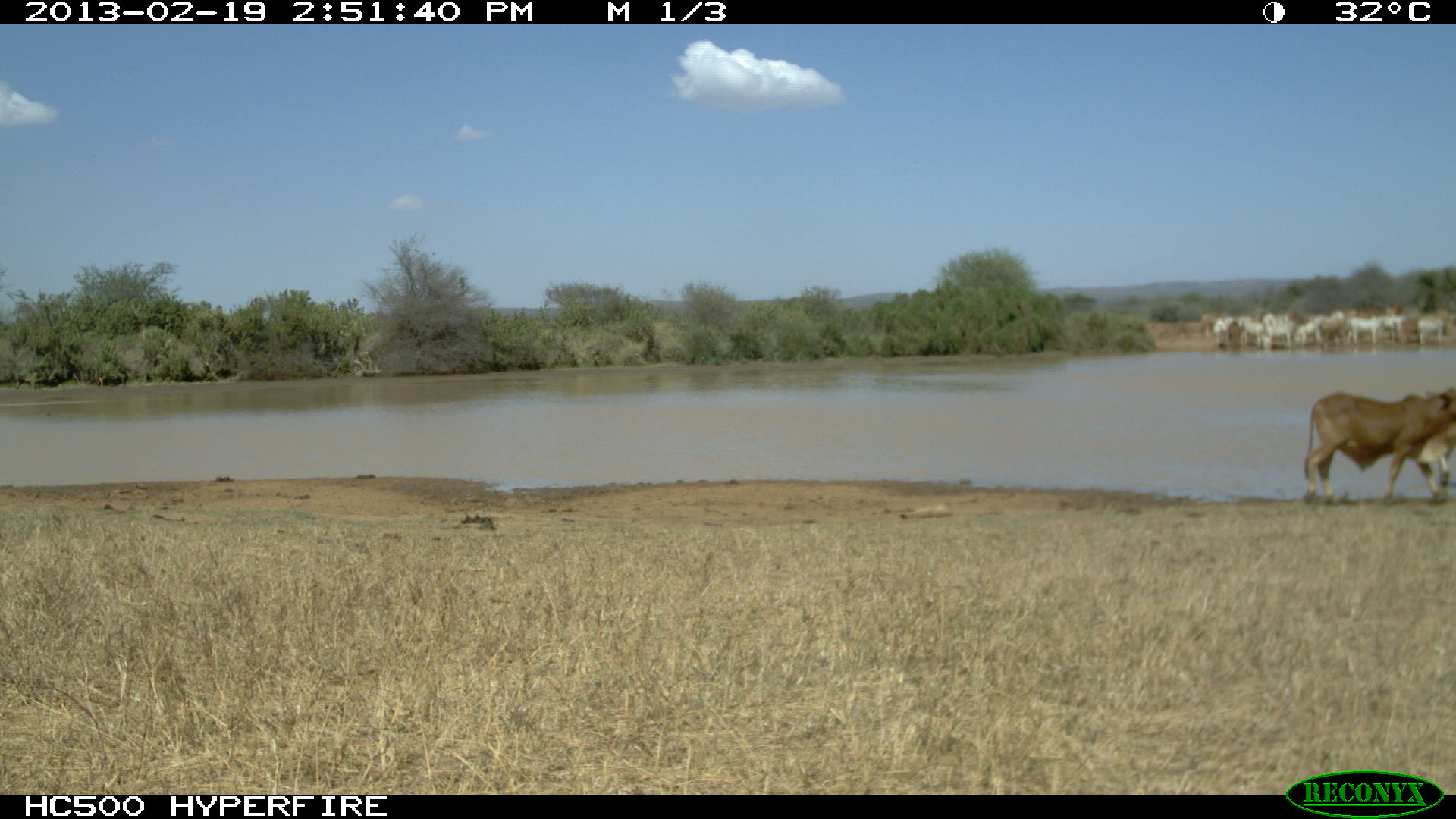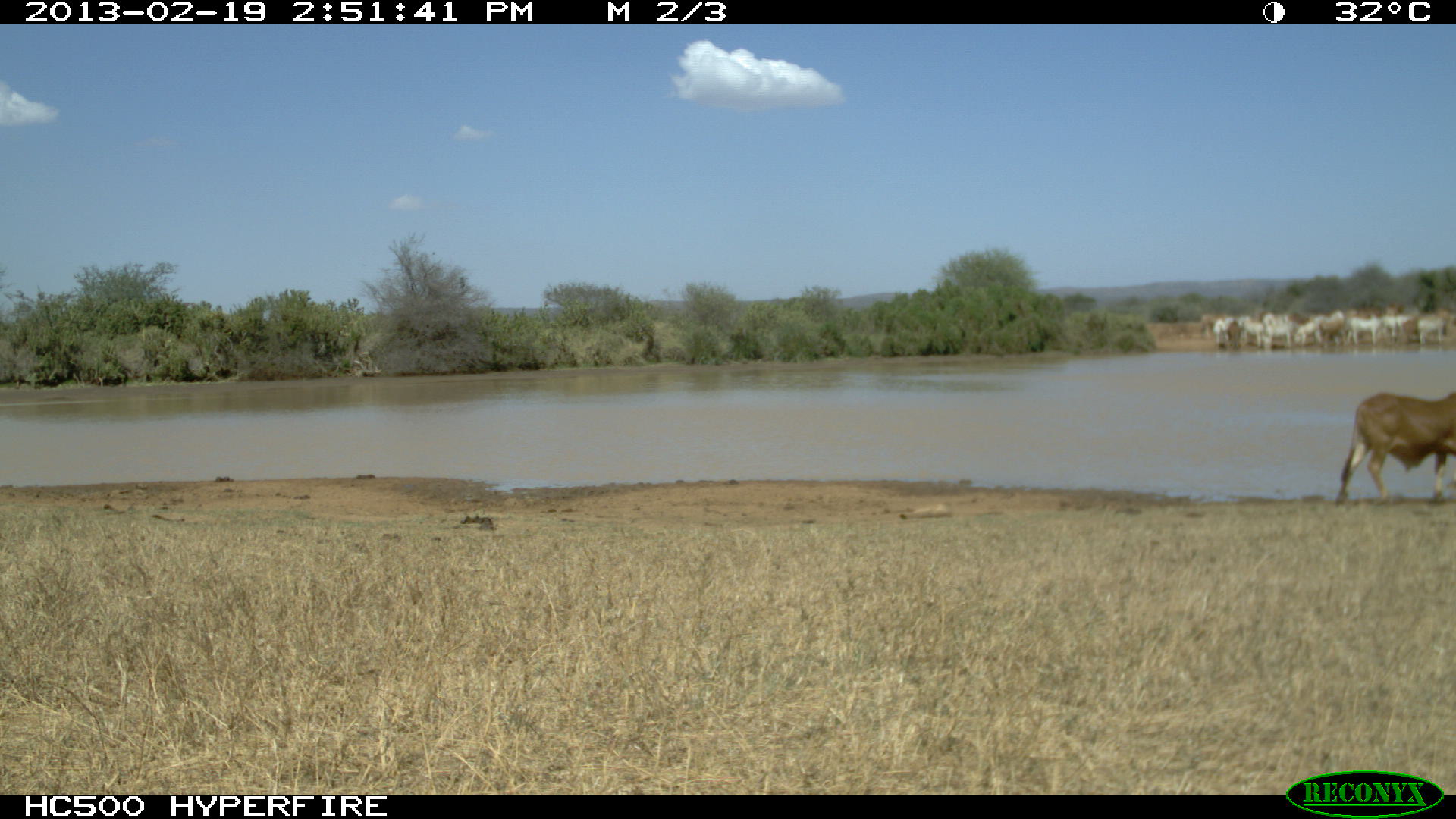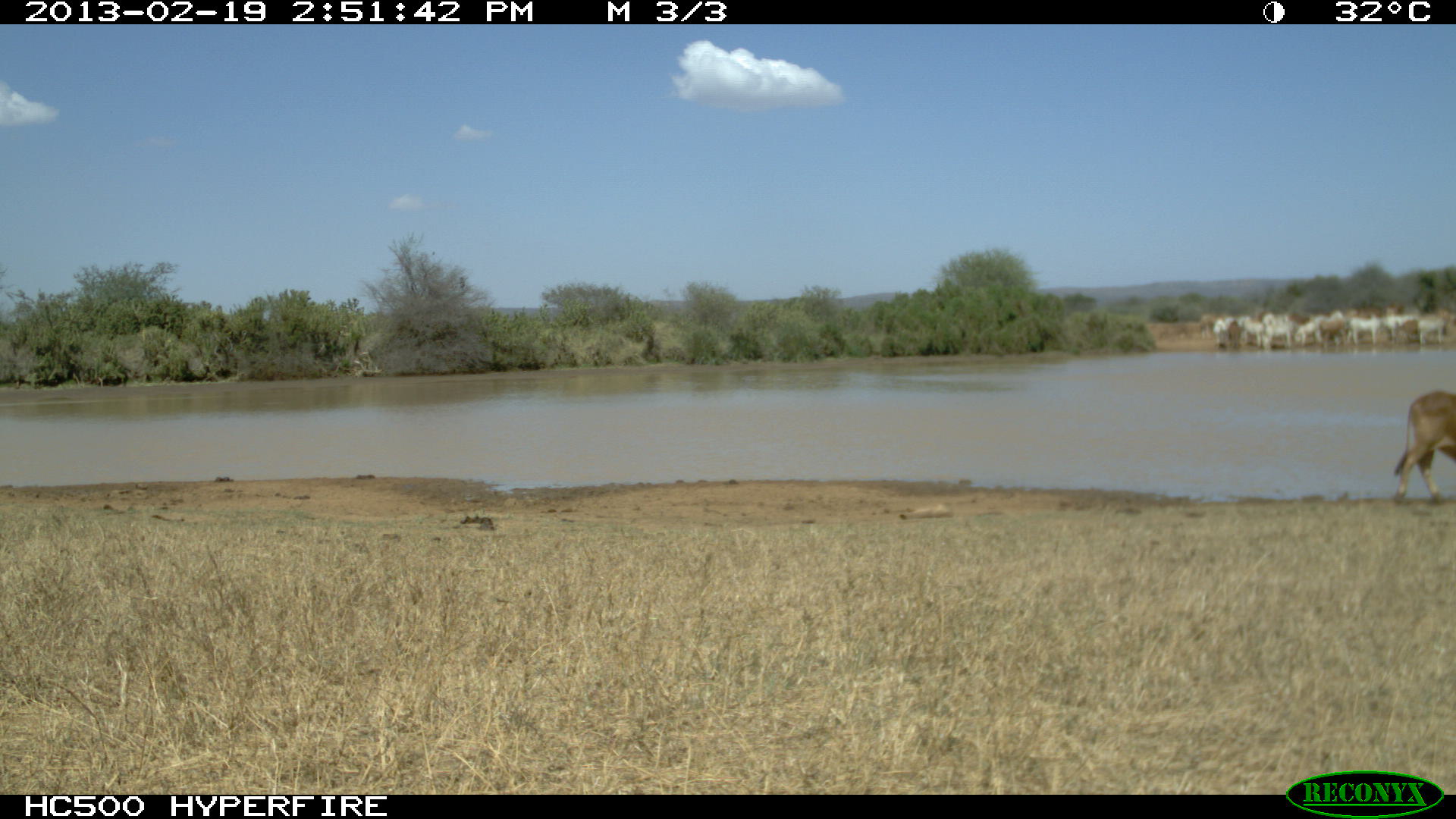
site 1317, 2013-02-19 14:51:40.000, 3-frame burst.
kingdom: Animalia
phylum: Chordata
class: Mammalia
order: Artiodactyla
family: Bovidae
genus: Bos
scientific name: Bos taurus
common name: domestic cattle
Bos taurus (domestic cattle), count 1.